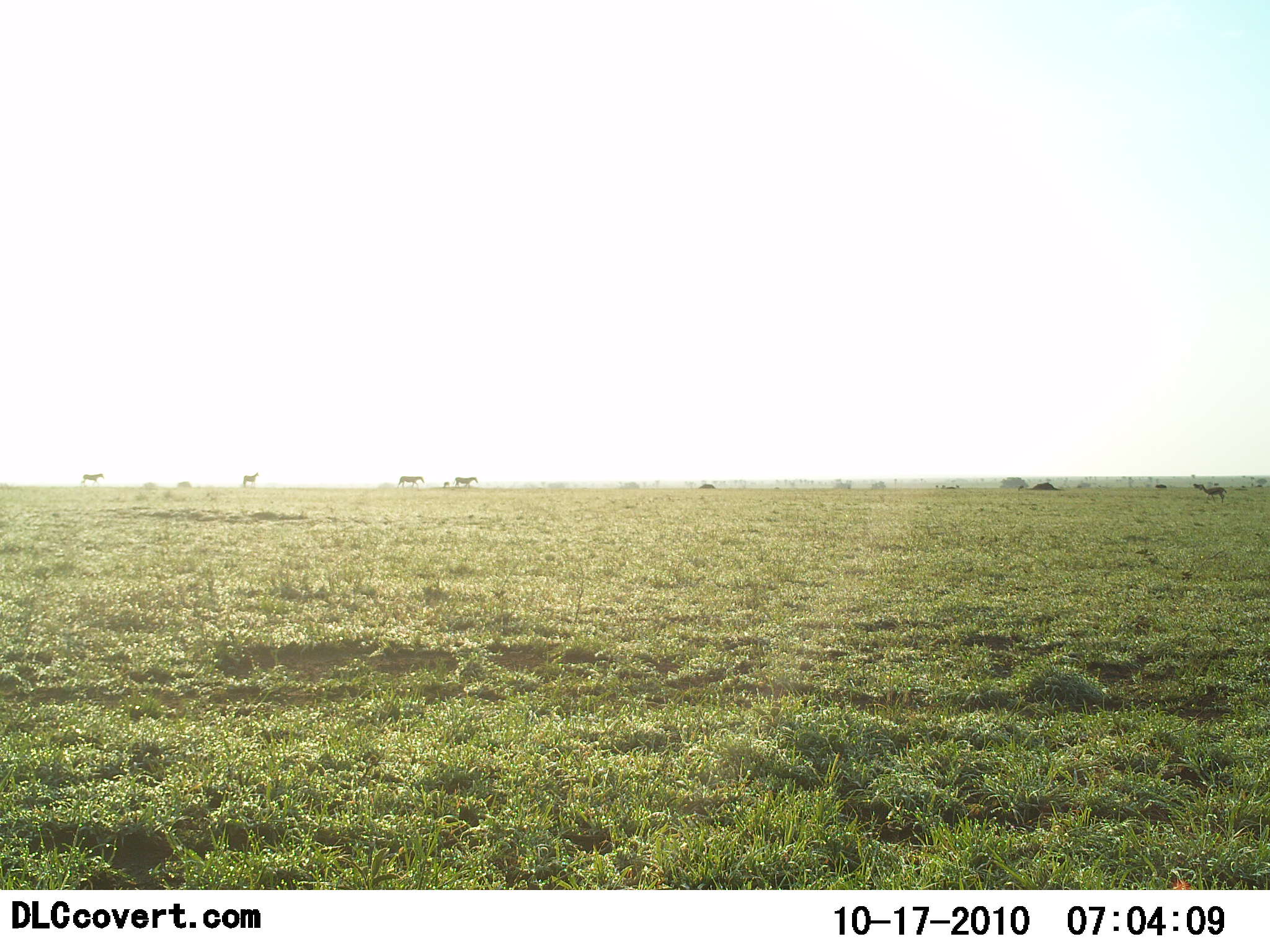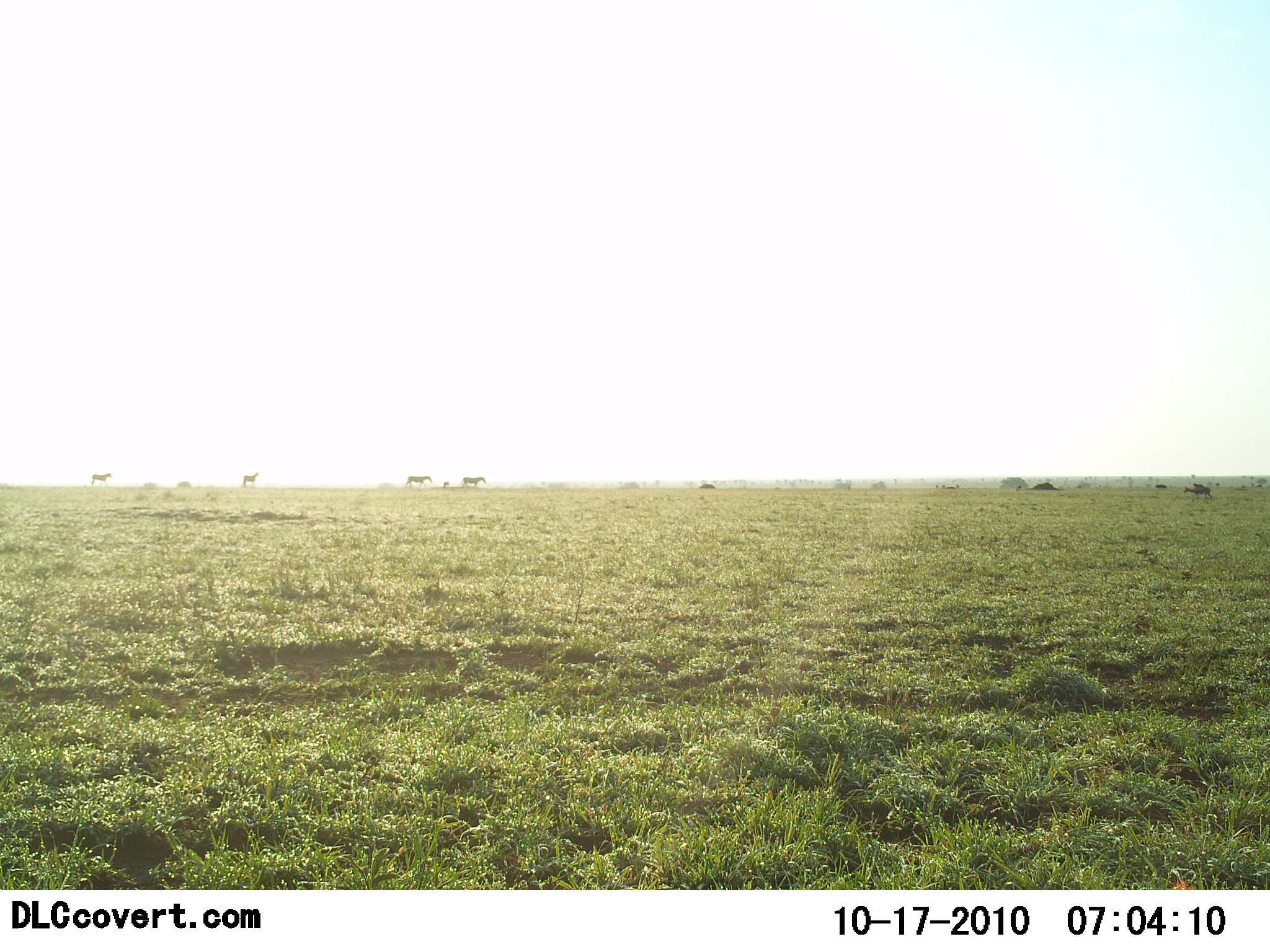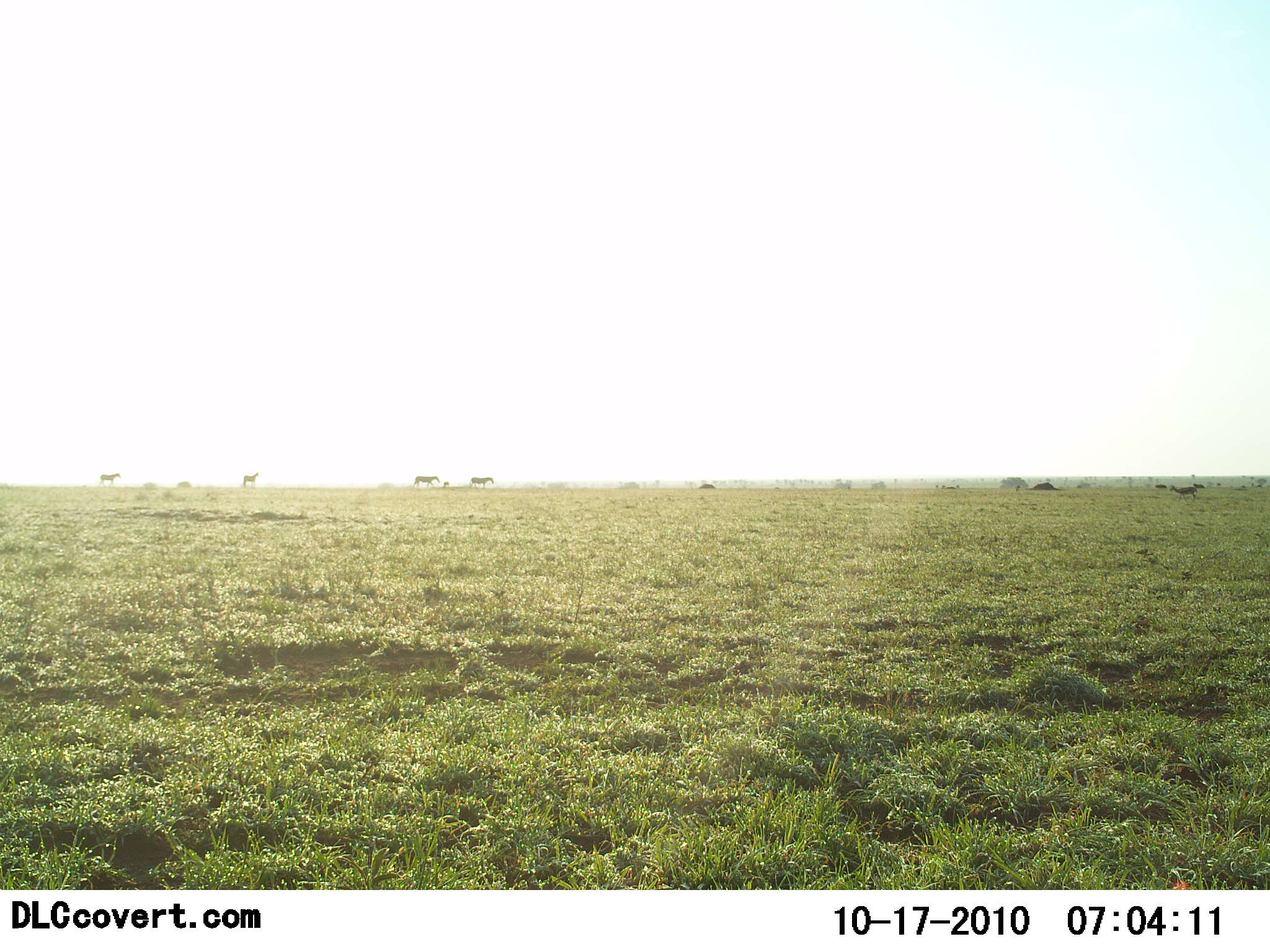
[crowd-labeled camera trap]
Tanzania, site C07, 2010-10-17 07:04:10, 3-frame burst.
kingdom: Animalia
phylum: Chordata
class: Mammalia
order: Perissodactyla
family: Equidae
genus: Equus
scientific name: Equus quagga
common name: plains zebra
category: zebra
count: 4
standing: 12%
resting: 0%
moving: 88%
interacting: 0%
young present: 0%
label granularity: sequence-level